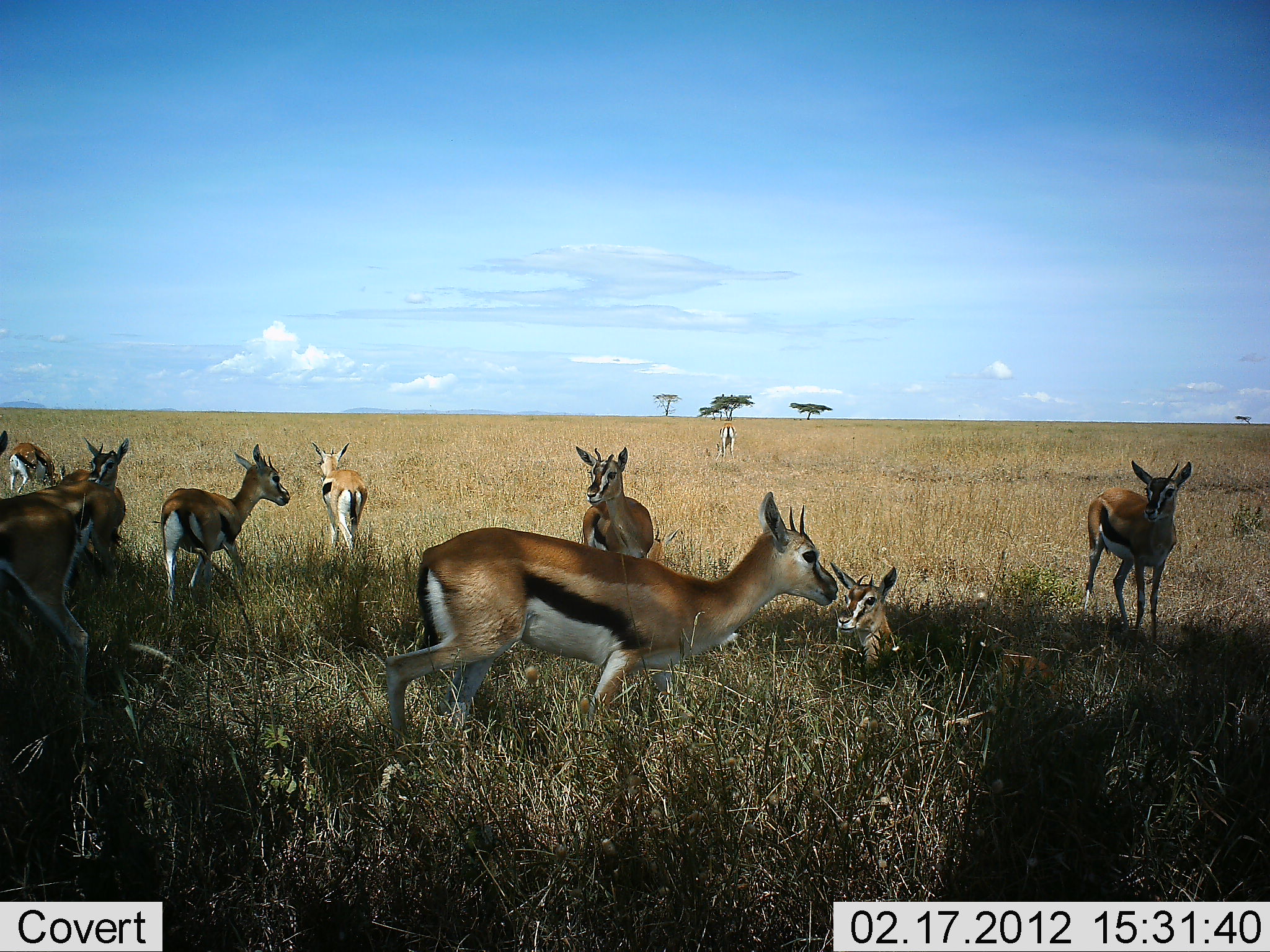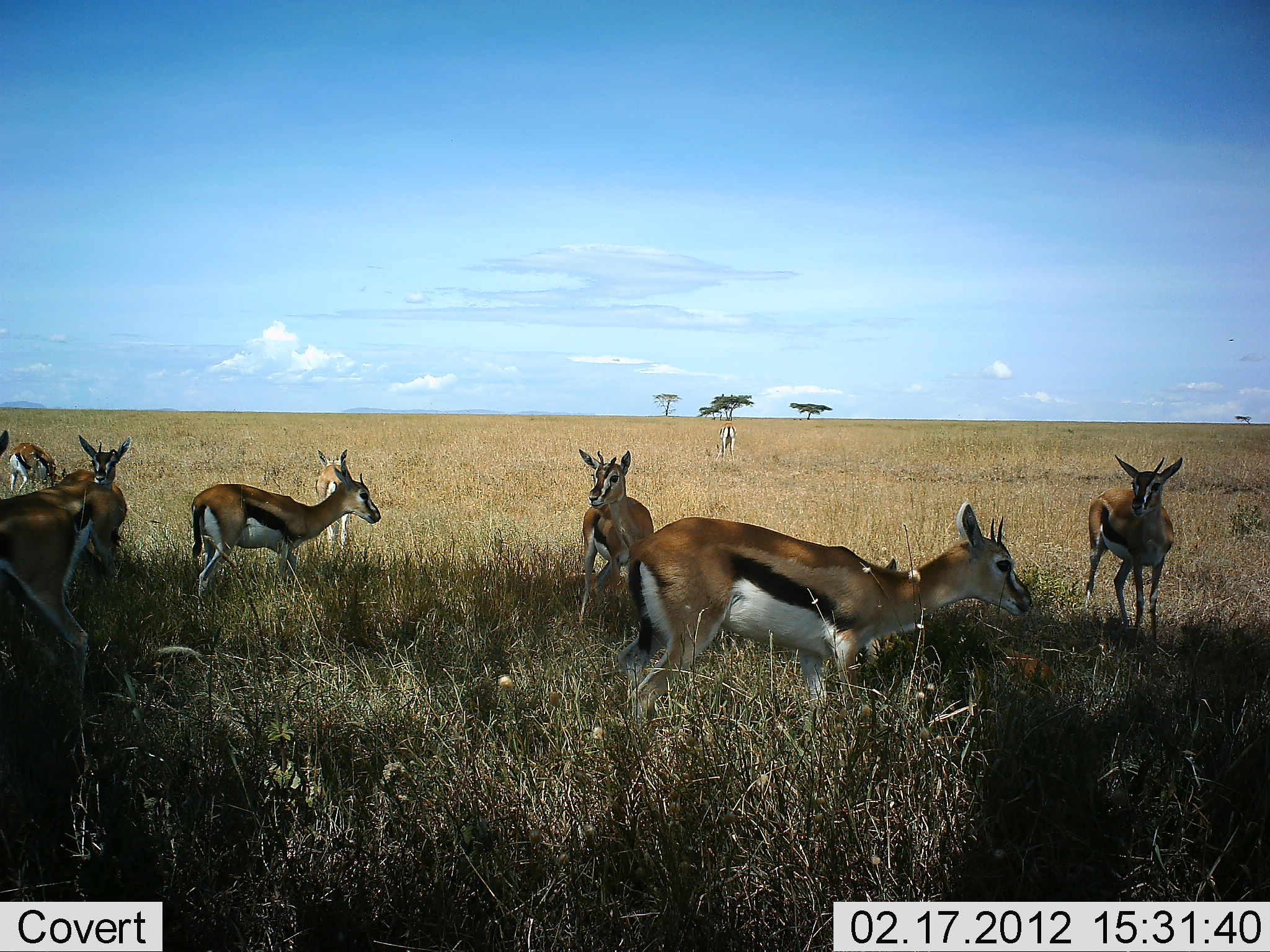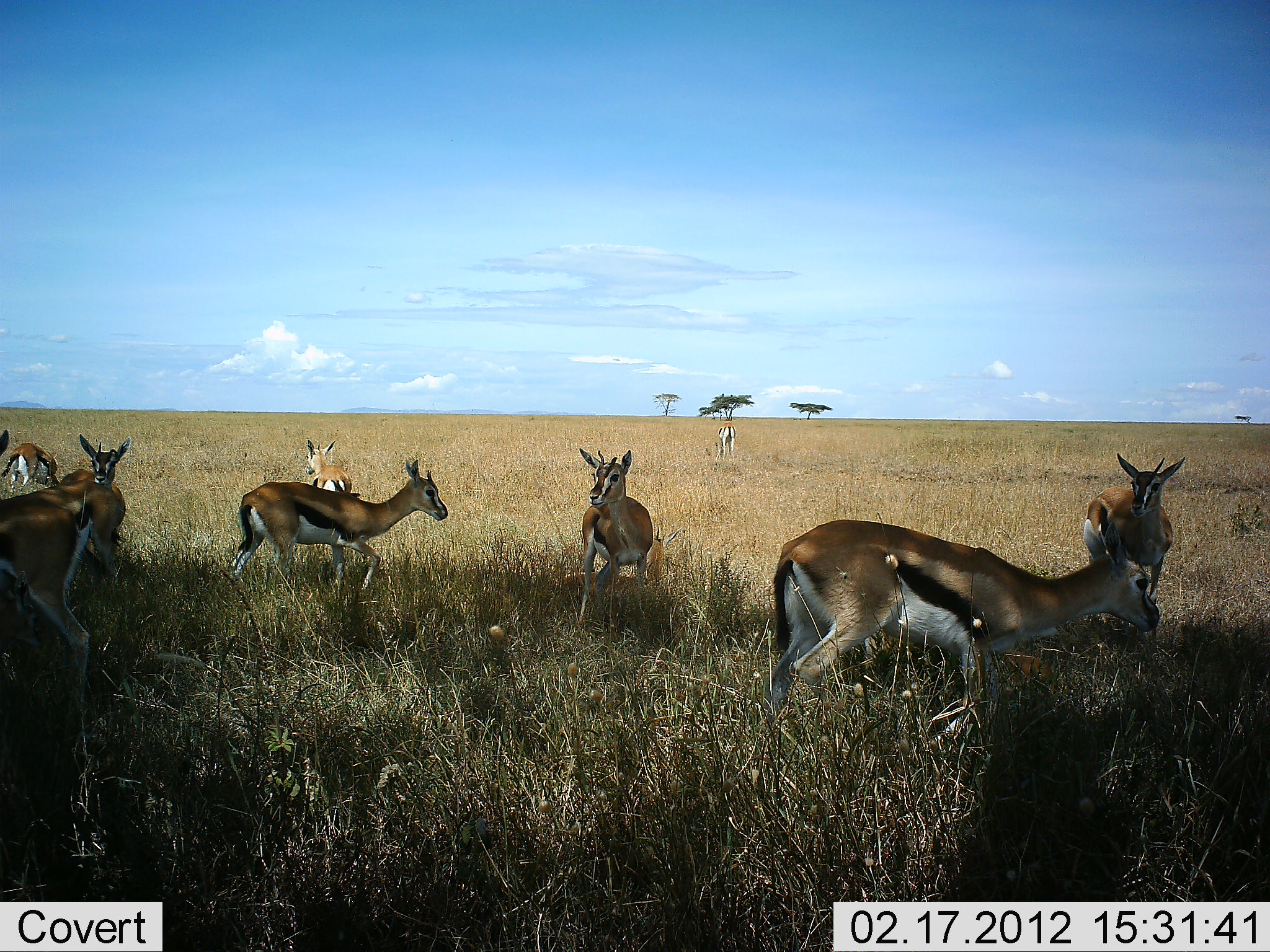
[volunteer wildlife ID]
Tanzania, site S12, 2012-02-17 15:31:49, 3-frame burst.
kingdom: Animalia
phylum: Chordata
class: Mammalia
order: Artiodactyla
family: Bovidae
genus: Eudorcas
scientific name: Eudorcas thomsonii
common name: thomson's gazelle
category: gazellethomsons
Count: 10.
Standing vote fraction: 86%.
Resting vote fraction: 64%.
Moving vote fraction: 86%.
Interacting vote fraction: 0%.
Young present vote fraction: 0%.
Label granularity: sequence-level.